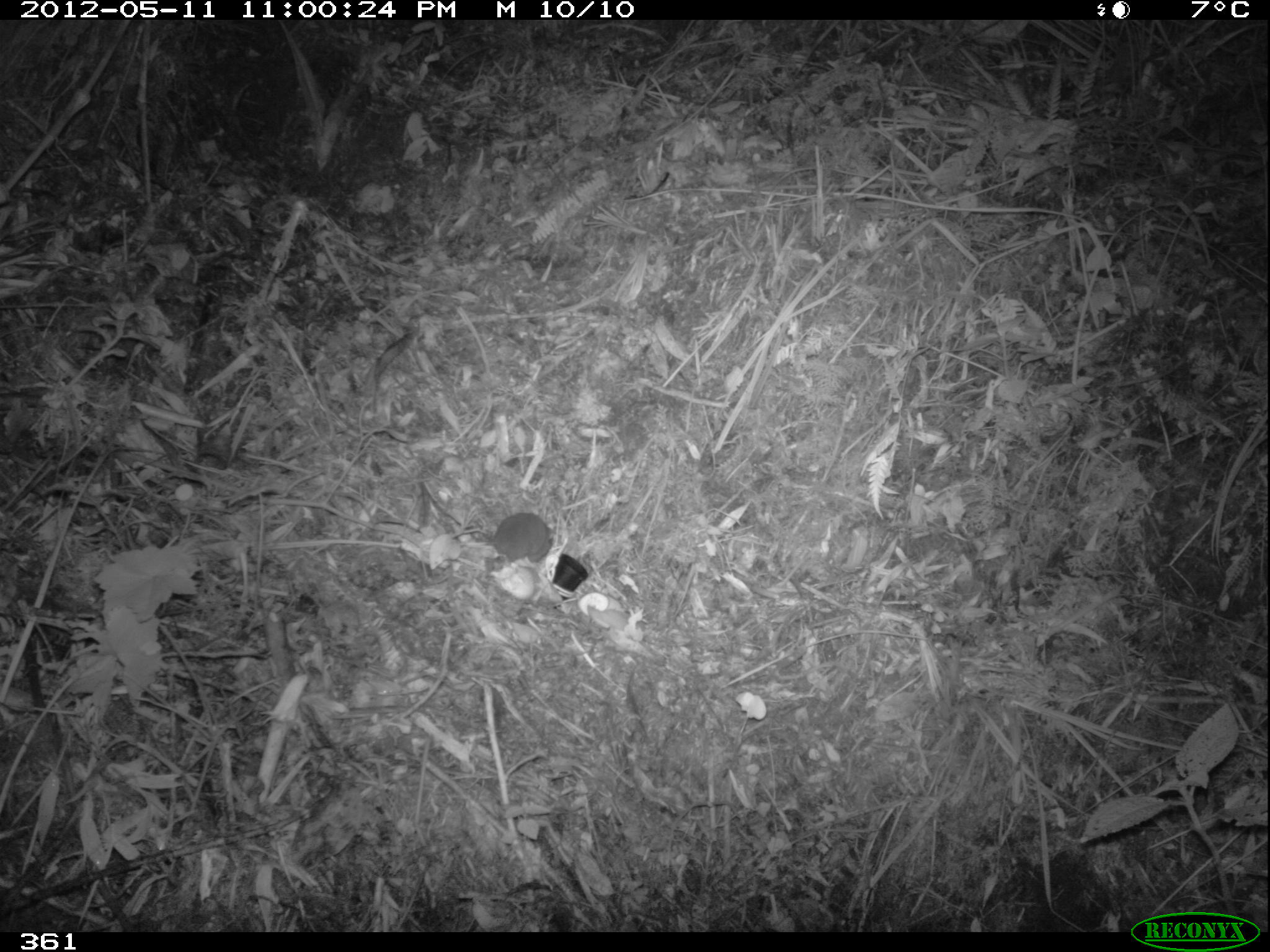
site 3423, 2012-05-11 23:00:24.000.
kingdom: Animalia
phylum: Chordata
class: Mammalia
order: Rodentia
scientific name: Rodentia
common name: rodents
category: unknown rodent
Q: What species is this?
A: Unknown rodent (rodents) (Rodentia).